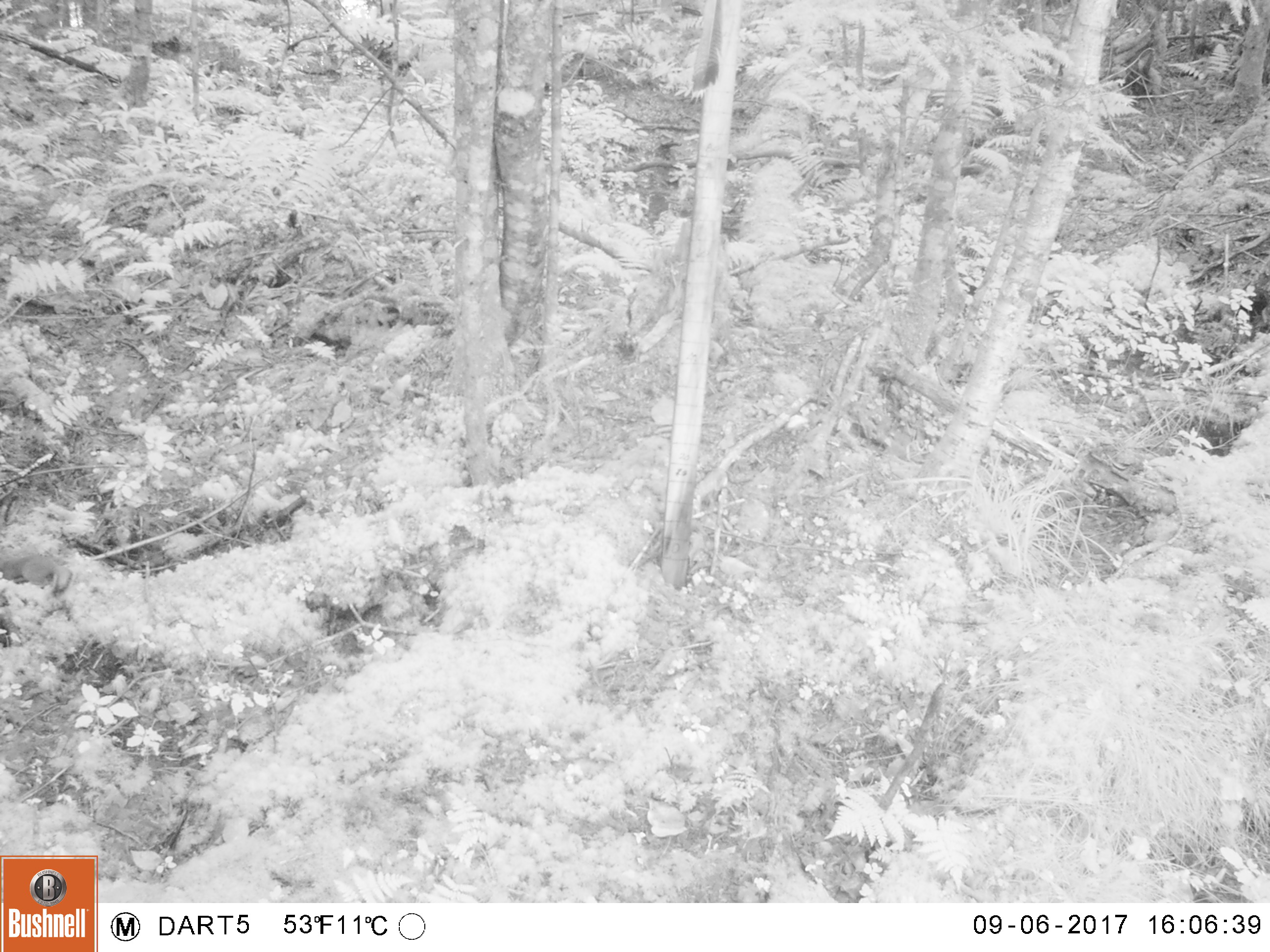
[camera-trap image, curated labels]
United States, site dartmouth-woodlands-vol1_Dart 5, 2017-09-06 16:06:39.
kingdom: Animalia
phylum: Chordata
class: Mammalia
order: Rodentia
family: Sciuridae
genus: Tamiasciurus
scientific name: Tamiasciurus hudsonicus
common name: red squirrel